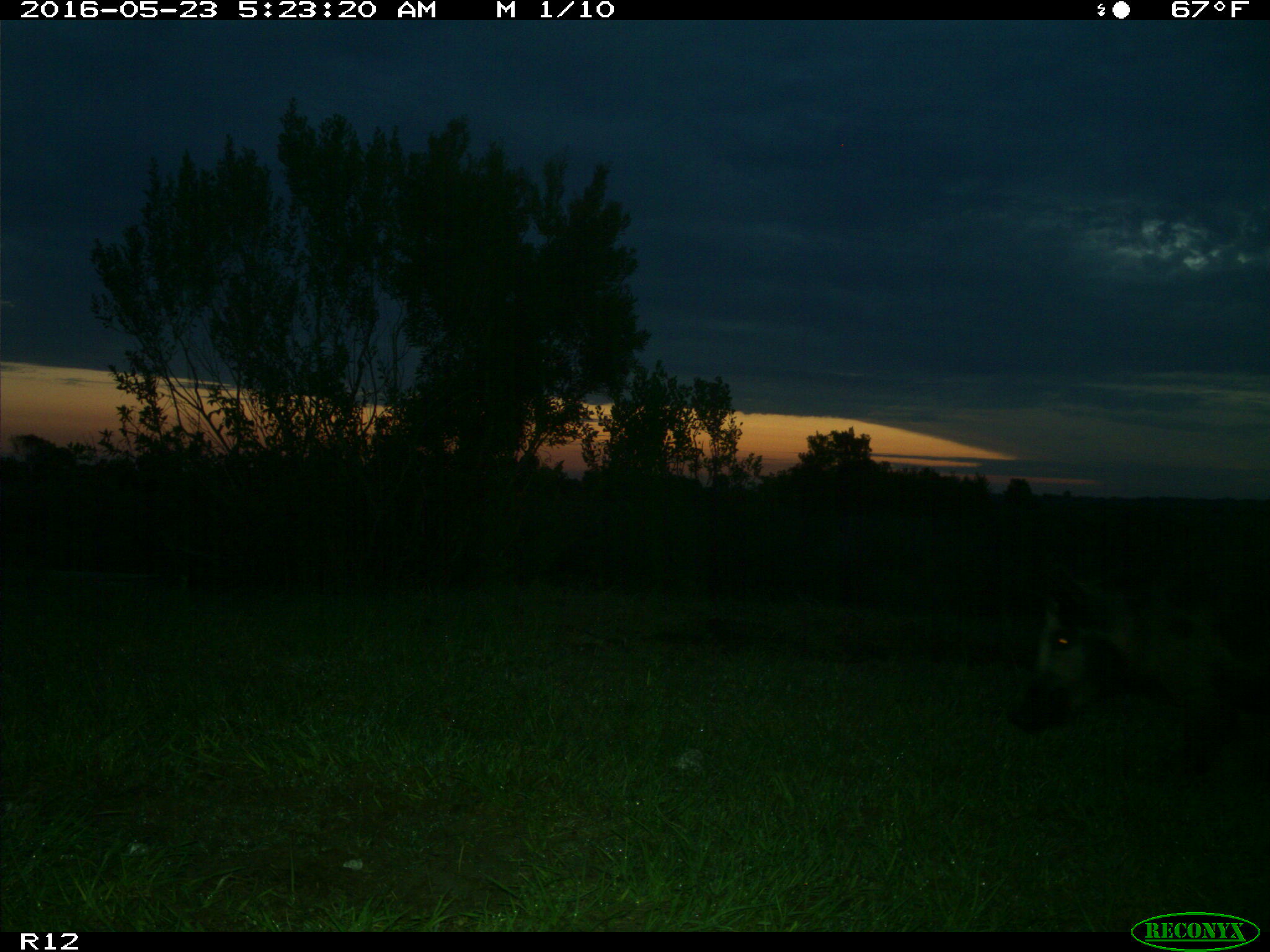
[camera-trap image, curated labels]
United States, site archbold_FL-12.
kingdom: Animalia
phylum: Chordata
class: Mammalia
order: Artiodactyla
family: Suidae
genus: Sus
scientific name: Sus scrofa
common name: wild boar